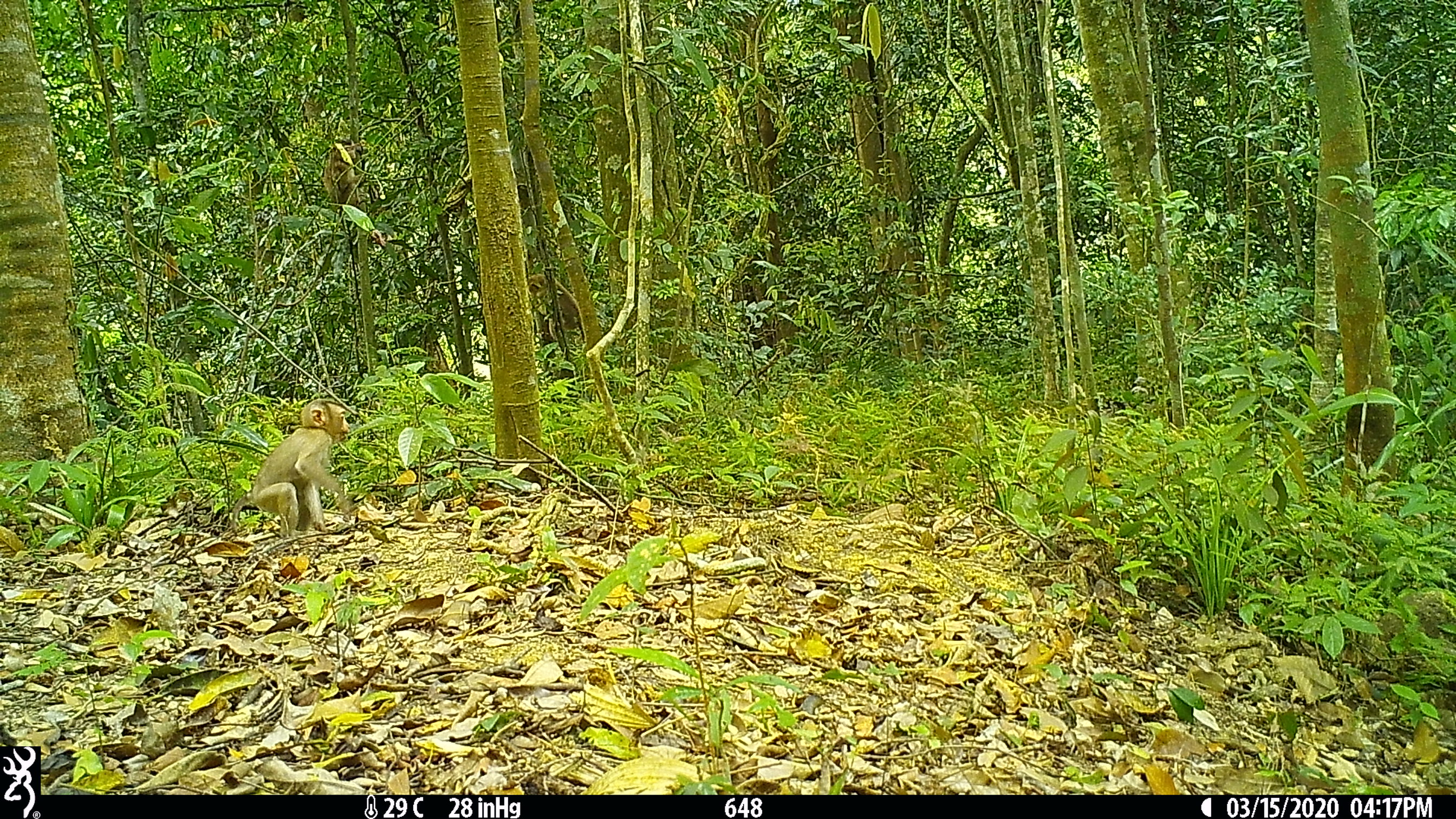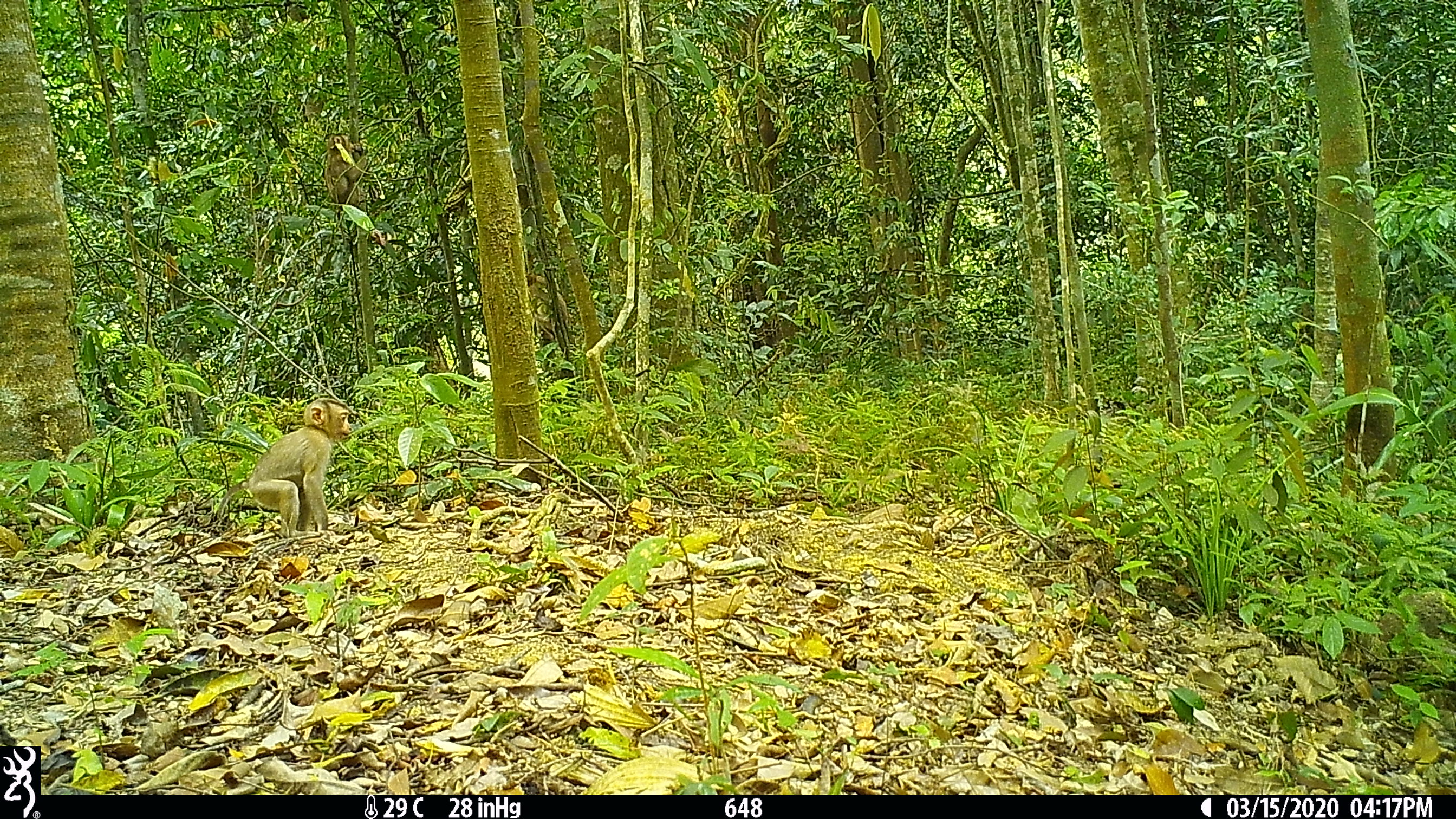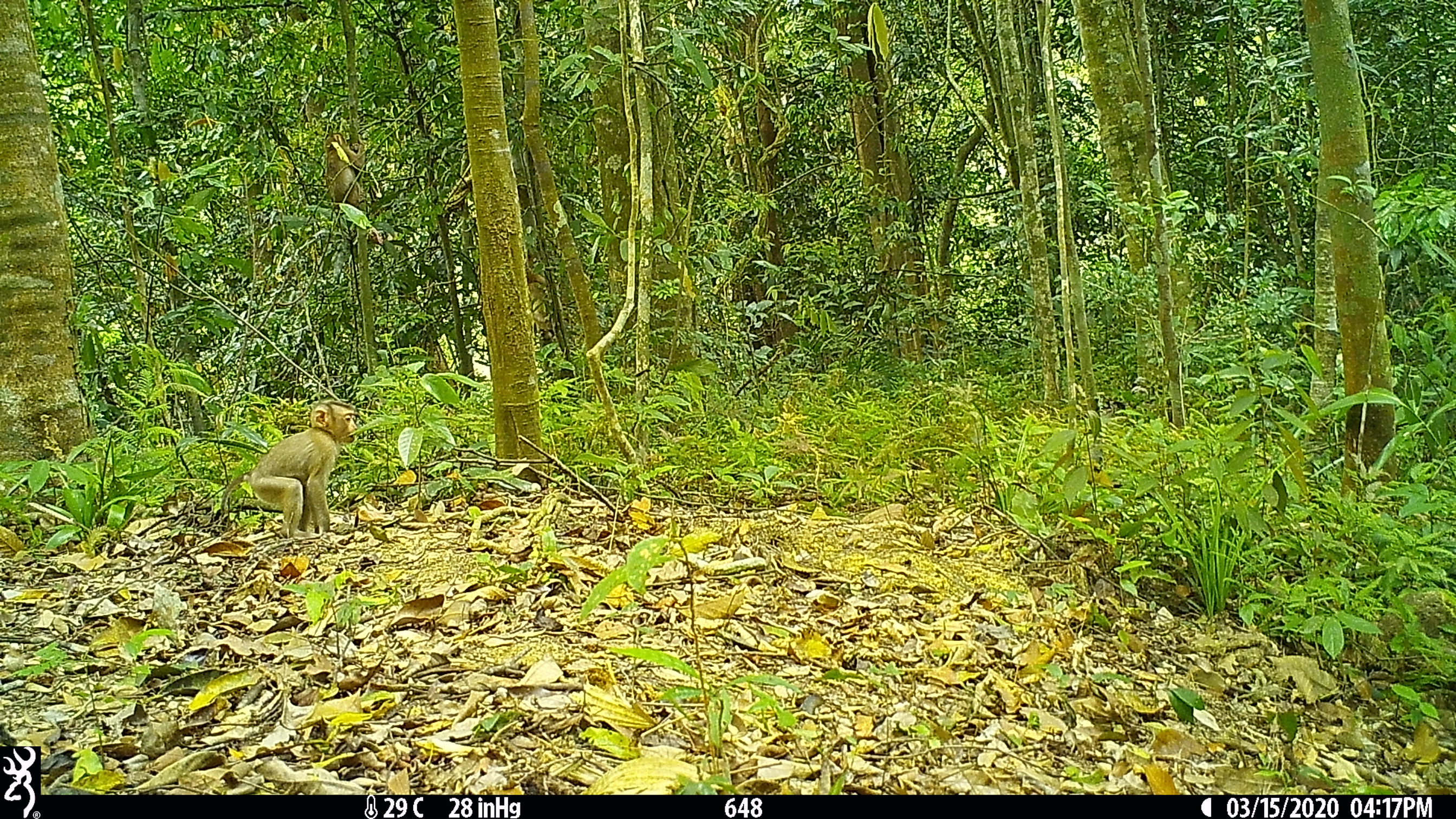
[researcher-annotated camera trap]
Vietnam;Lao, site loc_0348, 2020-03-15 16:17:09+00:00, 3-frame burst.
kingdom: Animalia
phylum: Chordata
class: Mammalia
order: Primates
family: Cercopithecidae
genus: Macaca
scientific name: Macaca nemestrina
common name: pig-tailed macaque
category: pig tailed macaque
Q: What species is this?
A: Pig tailed macaque (pig-tailed macaque) (Macaca nemestrina).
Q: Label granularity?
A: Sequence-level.